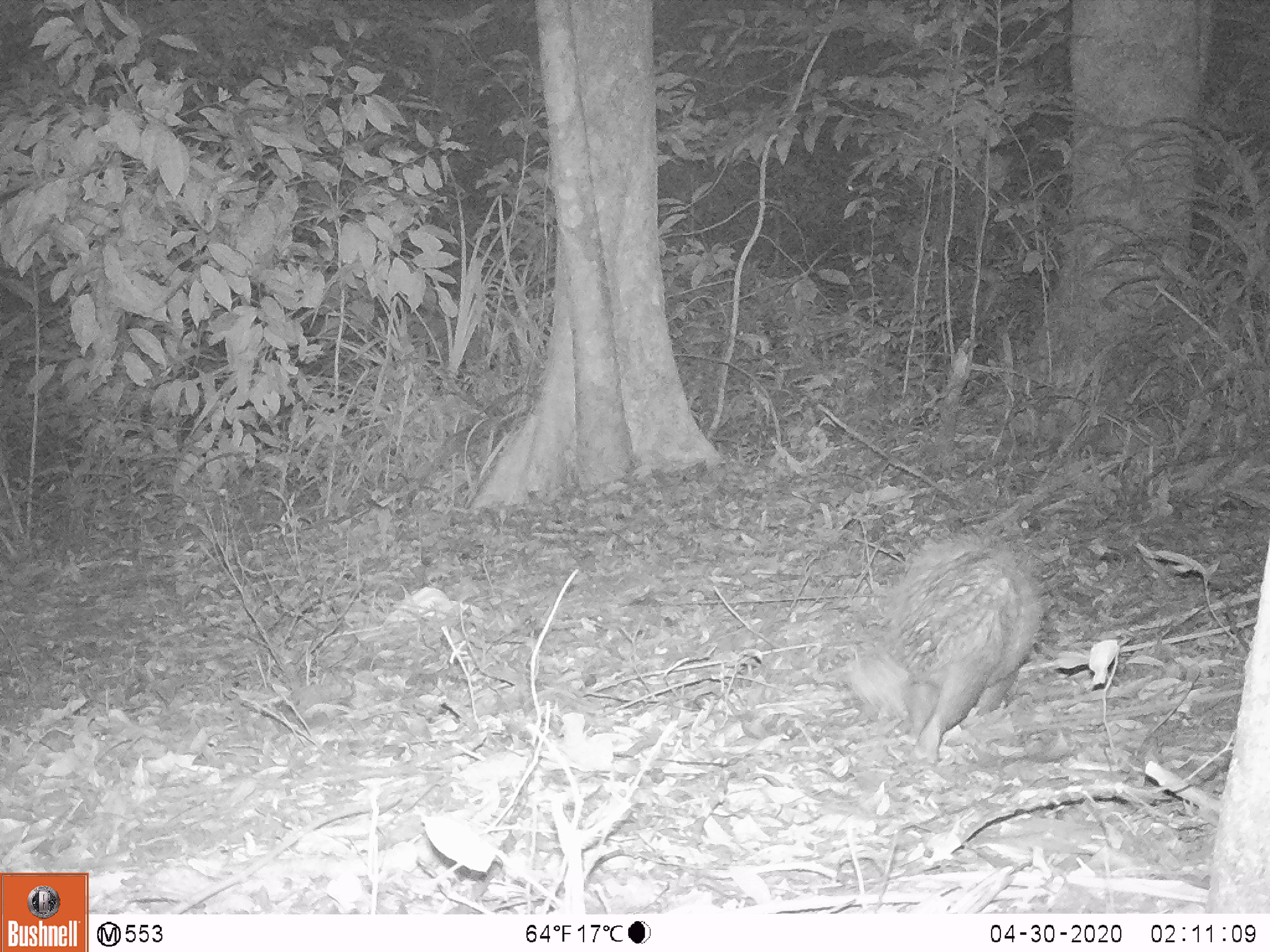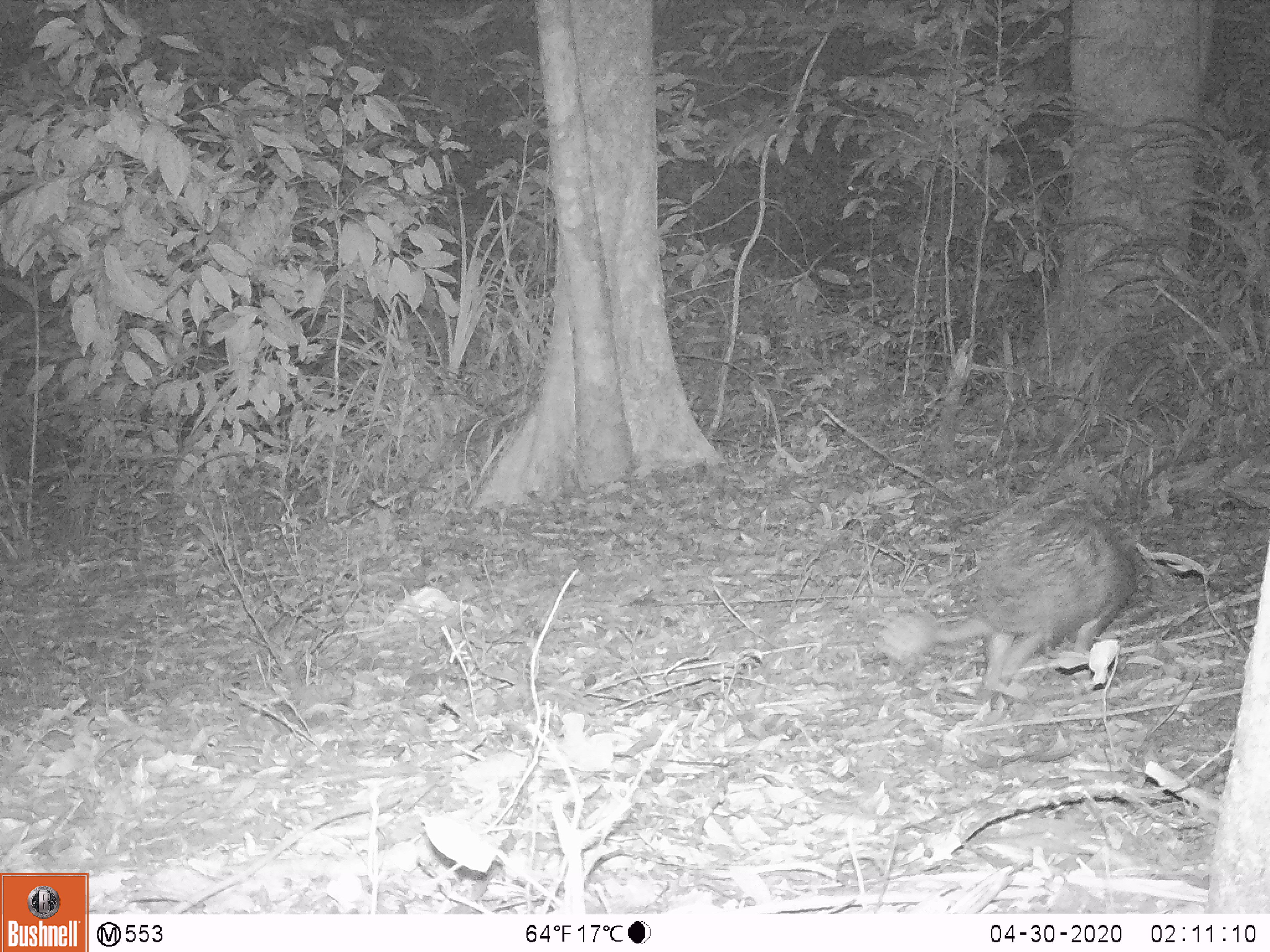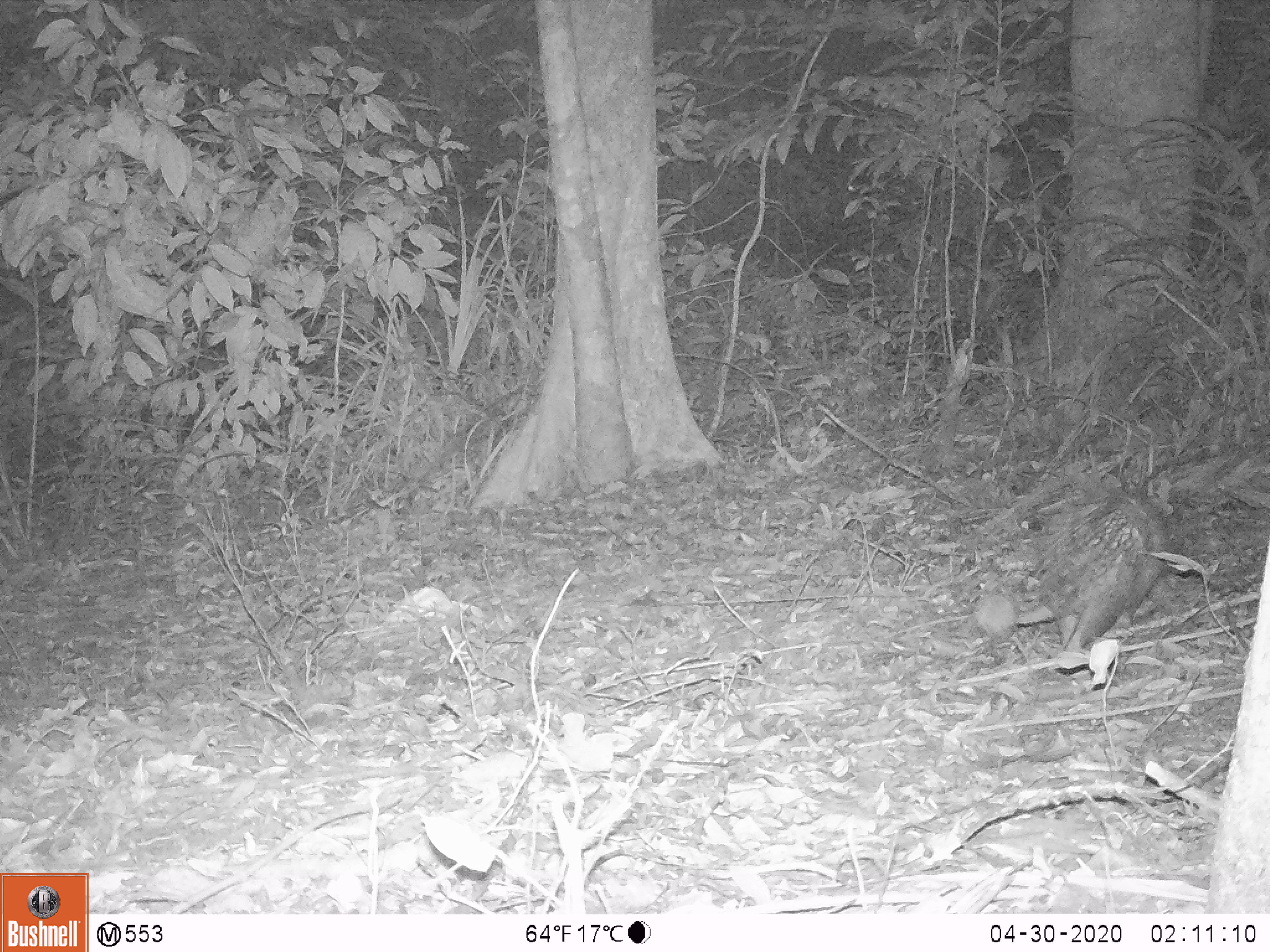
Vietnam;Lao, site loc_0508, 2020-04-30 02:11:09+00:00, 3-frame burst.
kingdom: Animalia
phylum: Chordata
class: Mammalia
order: Rodentia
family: Hystricidae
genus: Atherurus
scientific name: Atherurus macrourus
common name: asiatic brush-tailed porcupine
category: asiatic brush tailed porcupine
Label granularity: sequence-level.